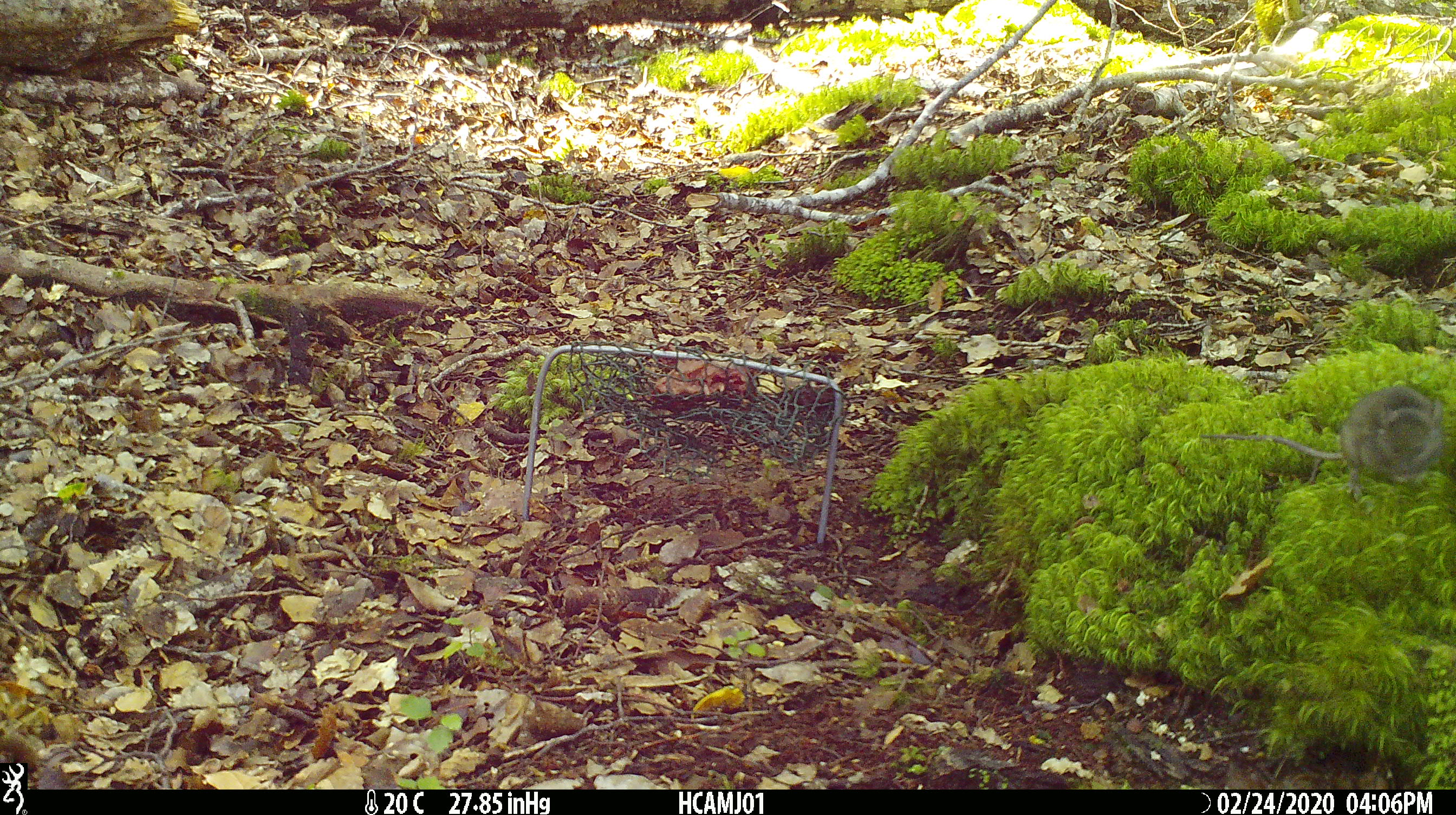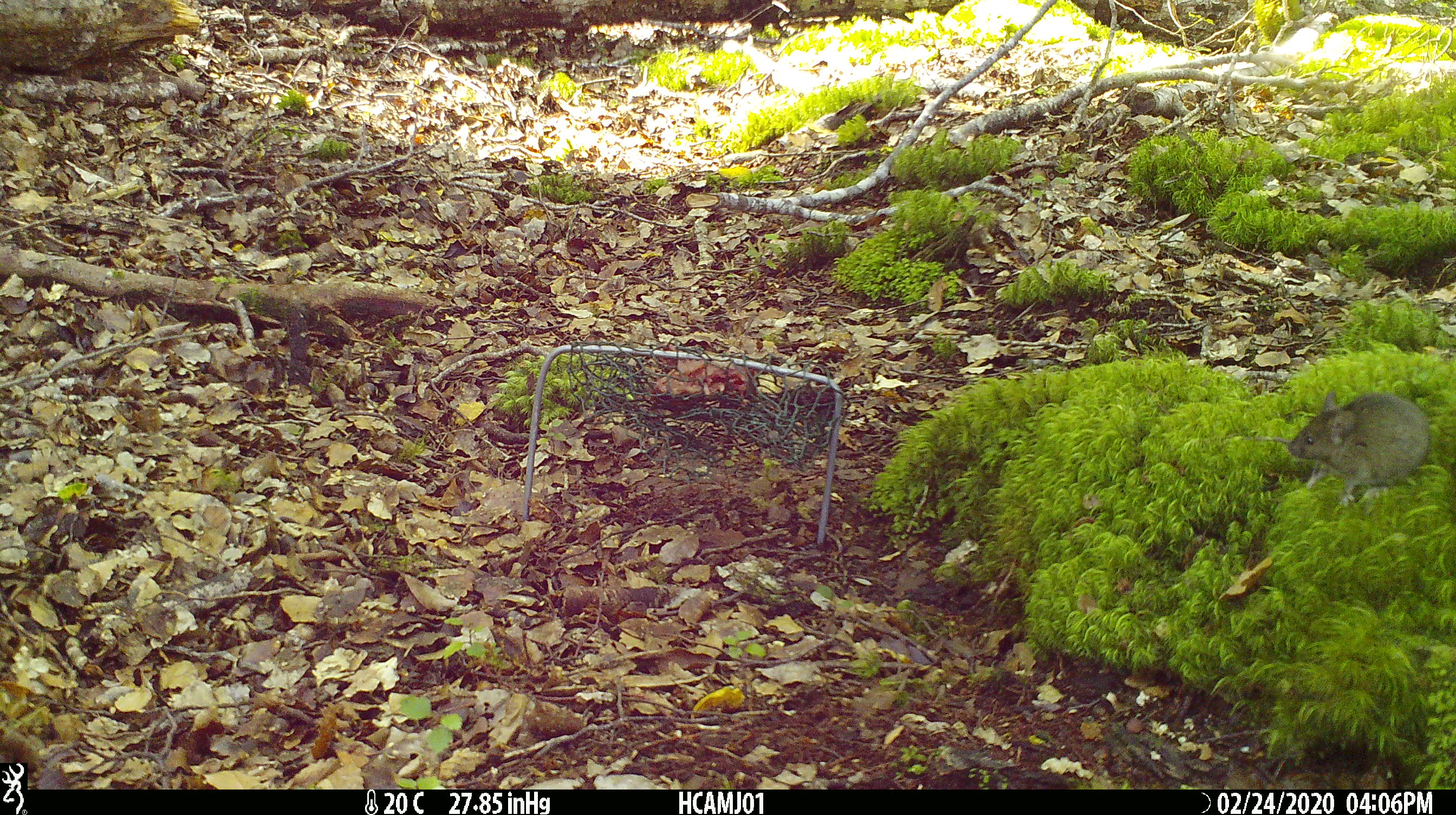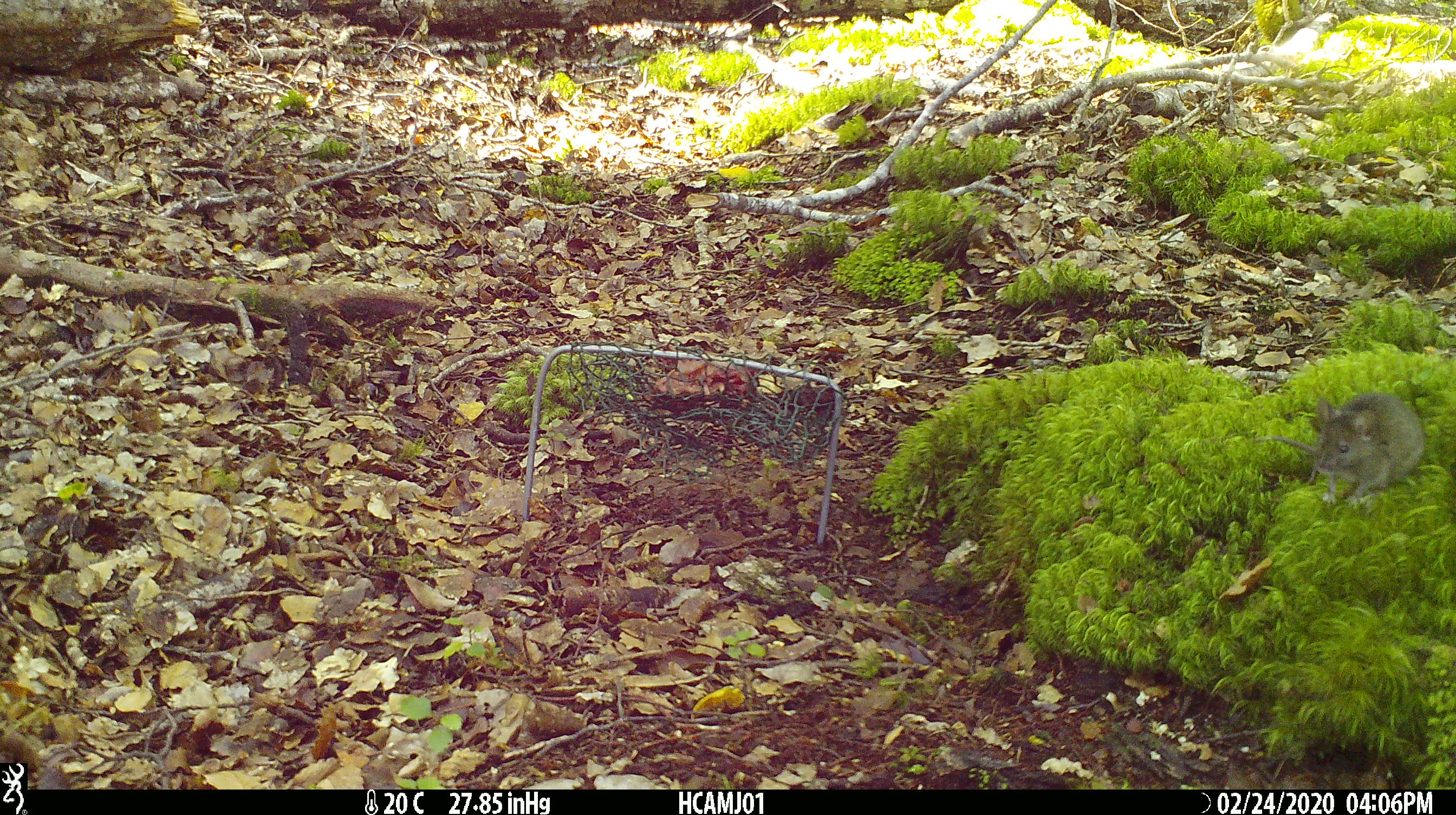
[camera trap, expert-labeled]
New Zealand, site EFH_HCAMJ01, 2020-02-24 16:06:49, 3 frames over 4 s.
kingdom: Animalia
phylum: Chordata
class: Mammalia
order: Rodentia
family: Muridae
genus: Mus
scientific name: Mus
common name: mouse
Mouse (Mus).